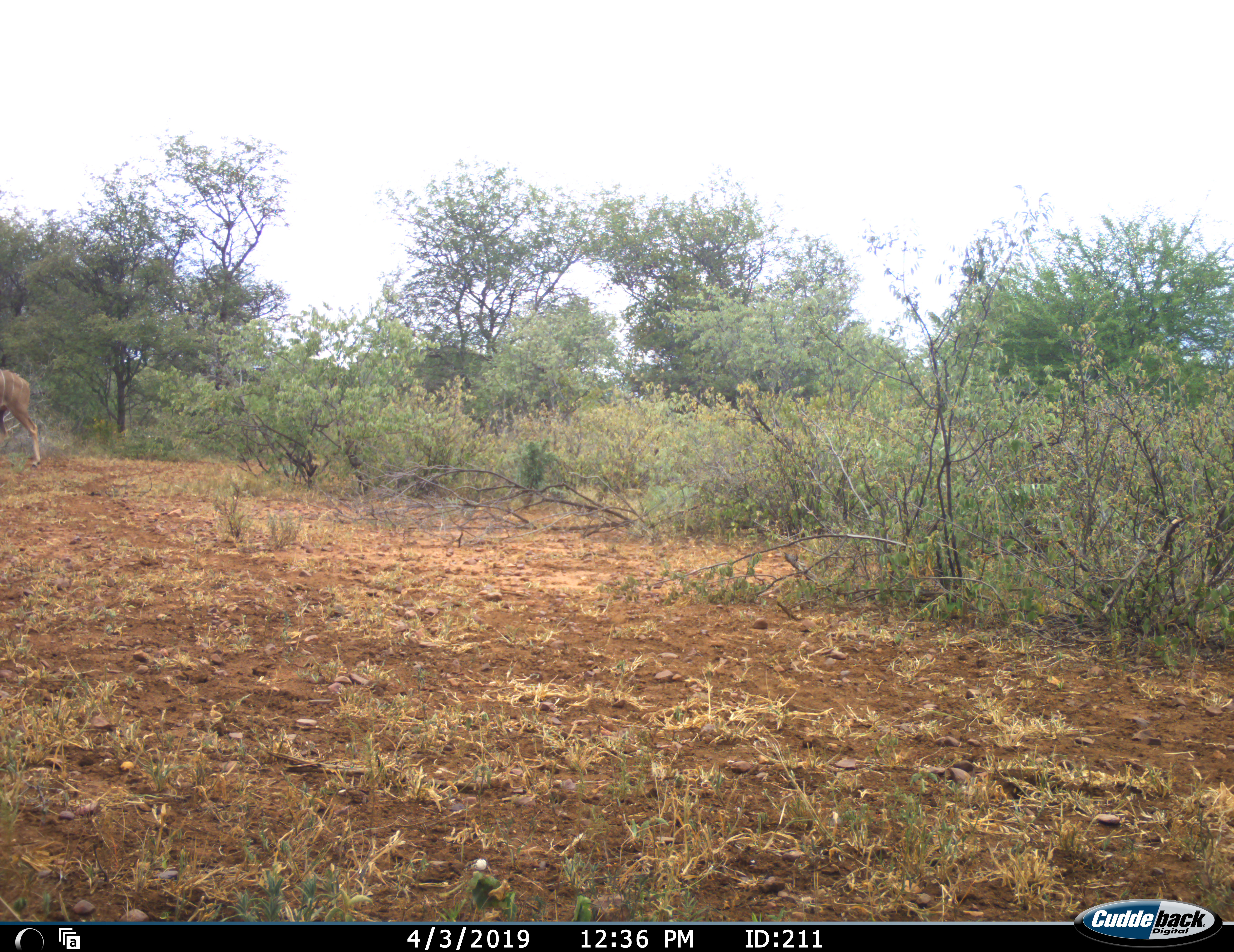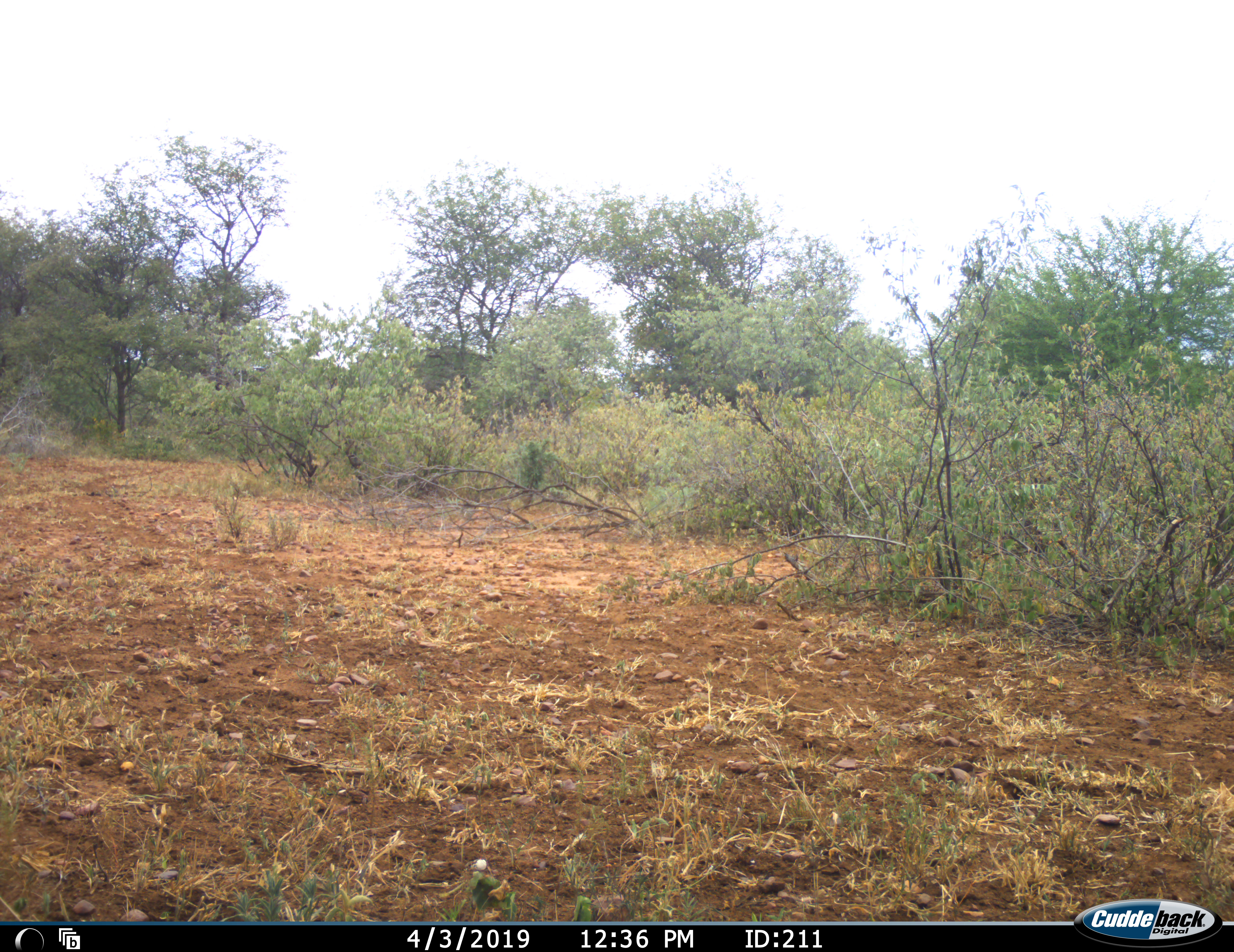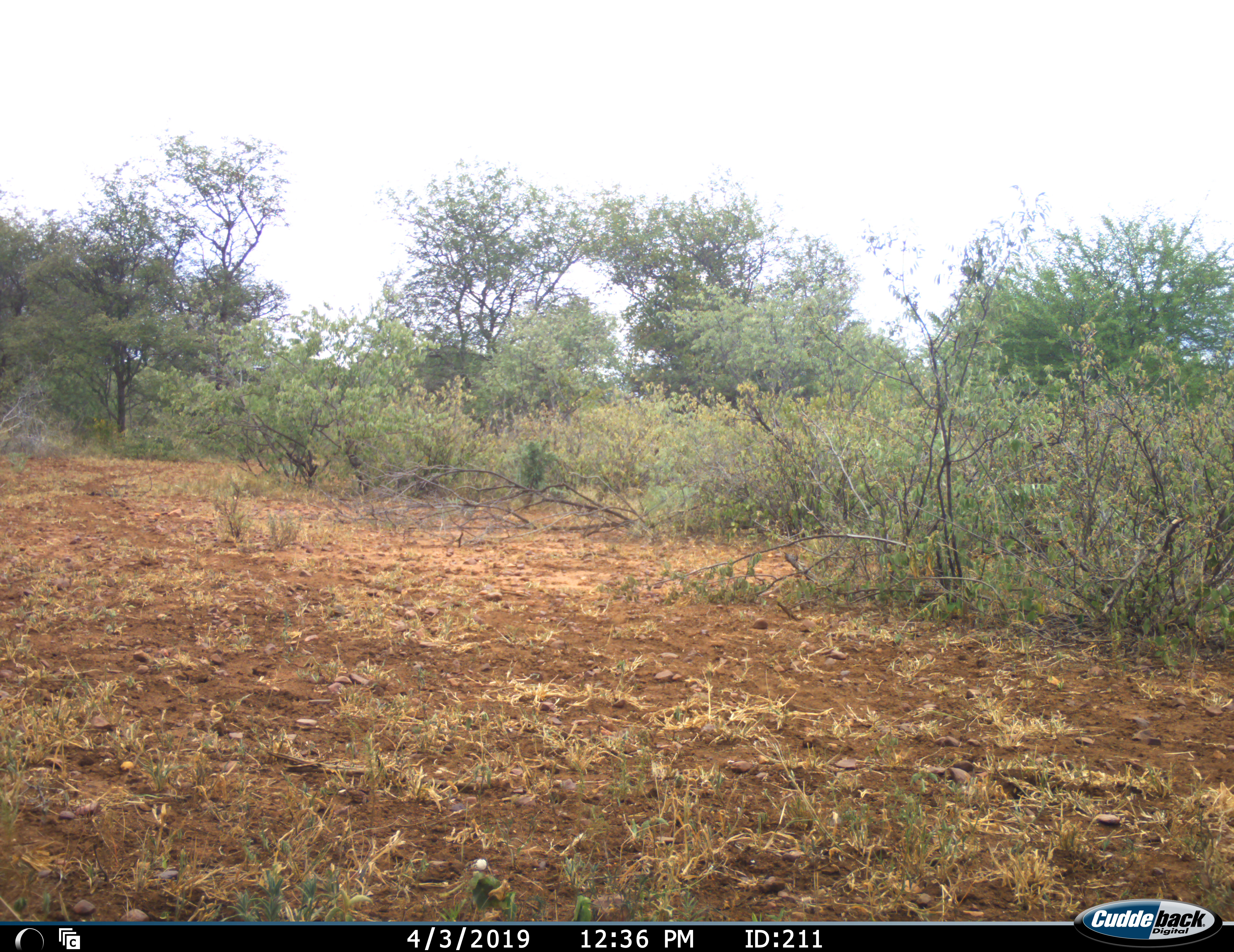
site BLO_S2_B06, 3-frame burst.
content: unidentified animal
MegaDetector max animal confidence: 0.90